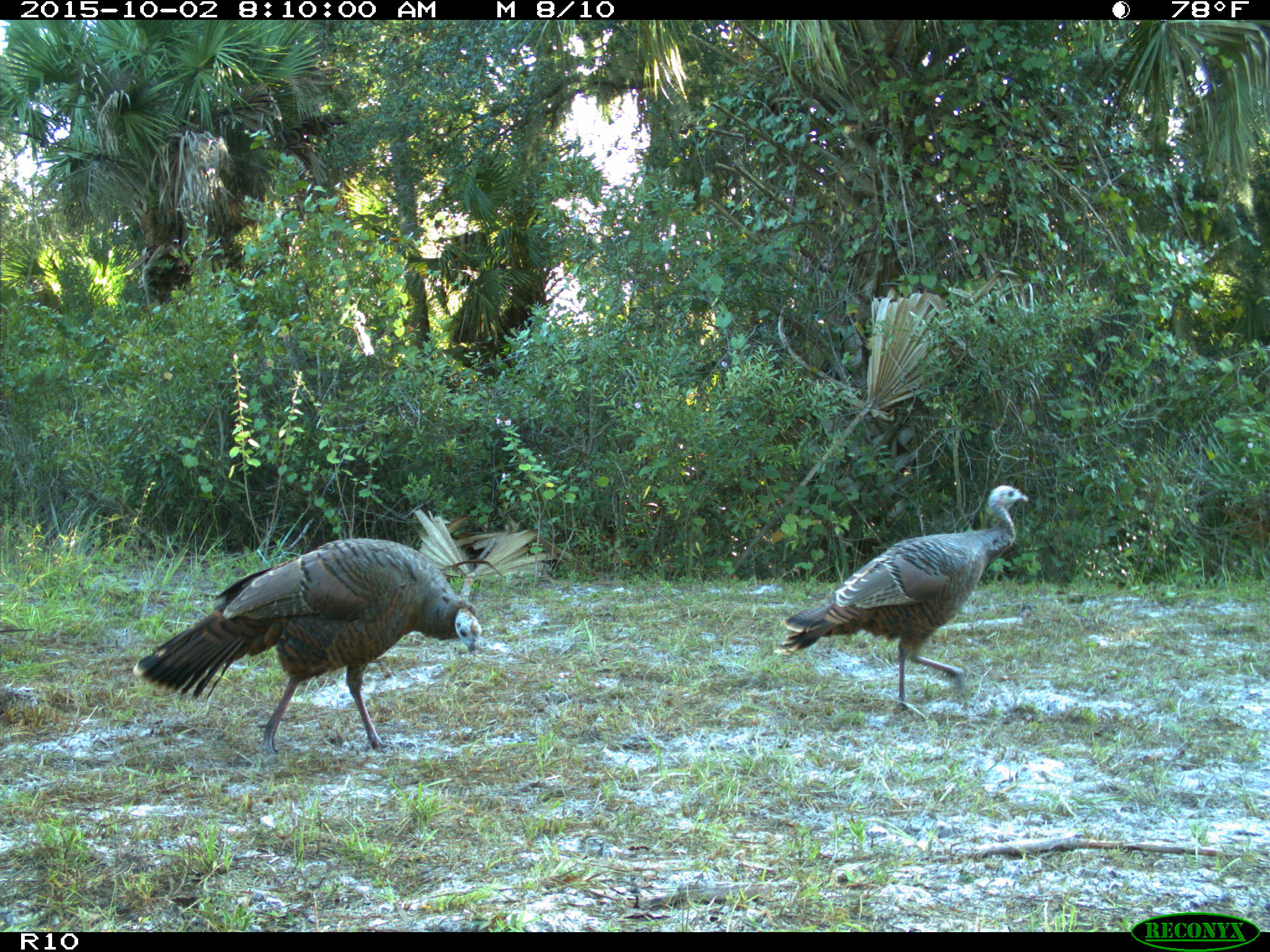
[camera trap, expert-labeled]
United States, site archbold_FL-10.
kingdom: Animalia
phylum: Chordata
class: Aves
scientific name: Aves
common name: birds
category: unidentified bird